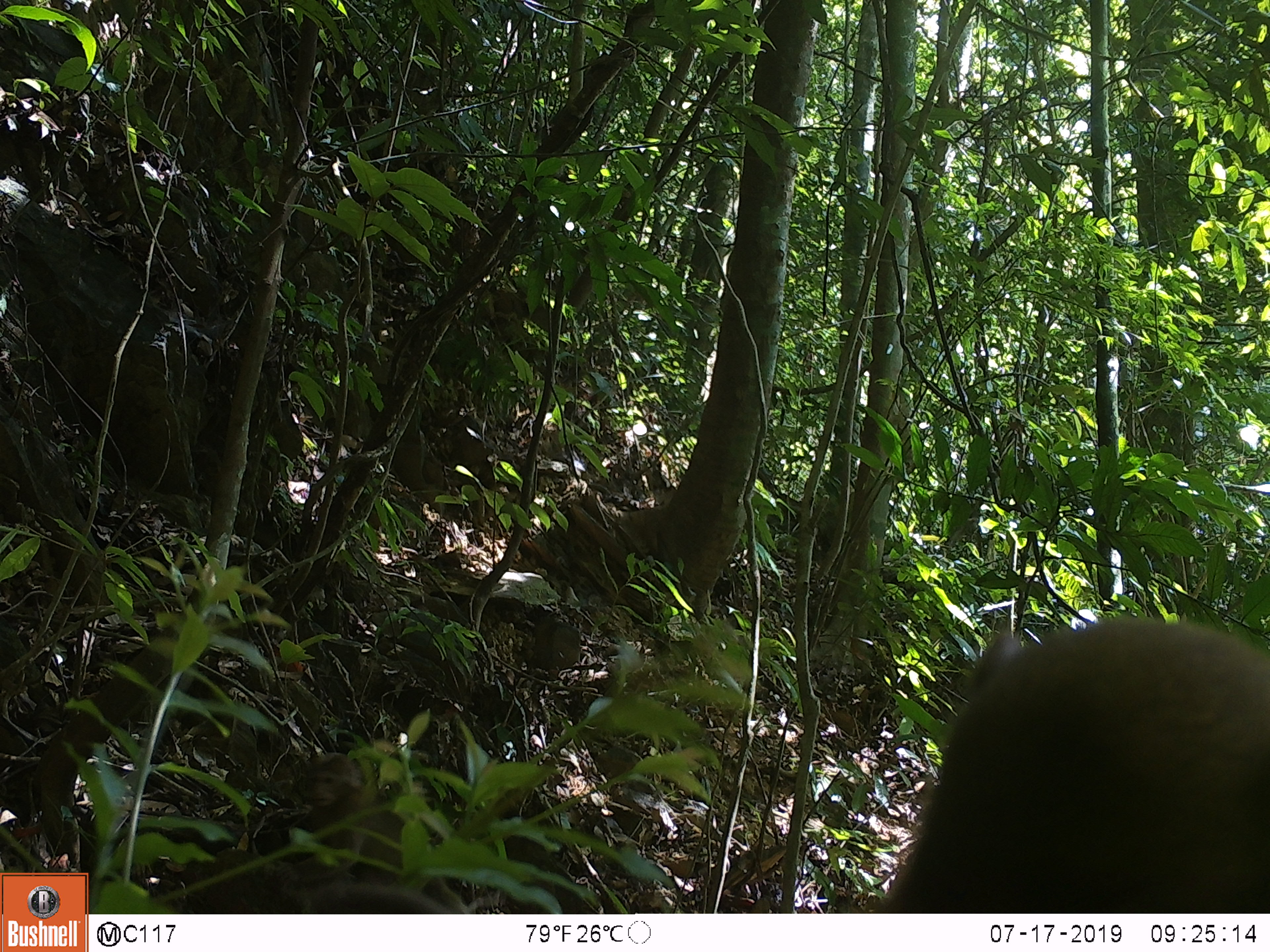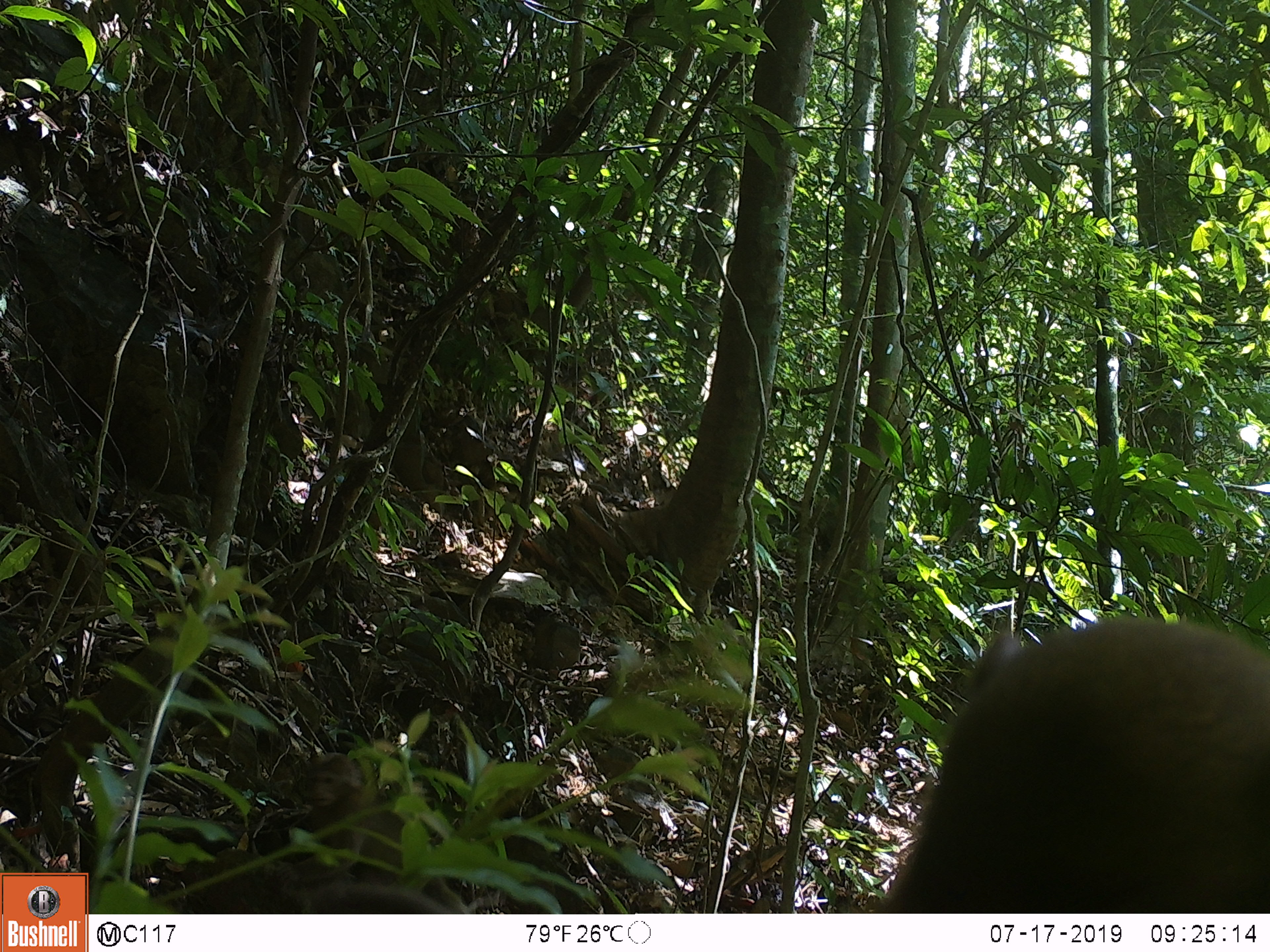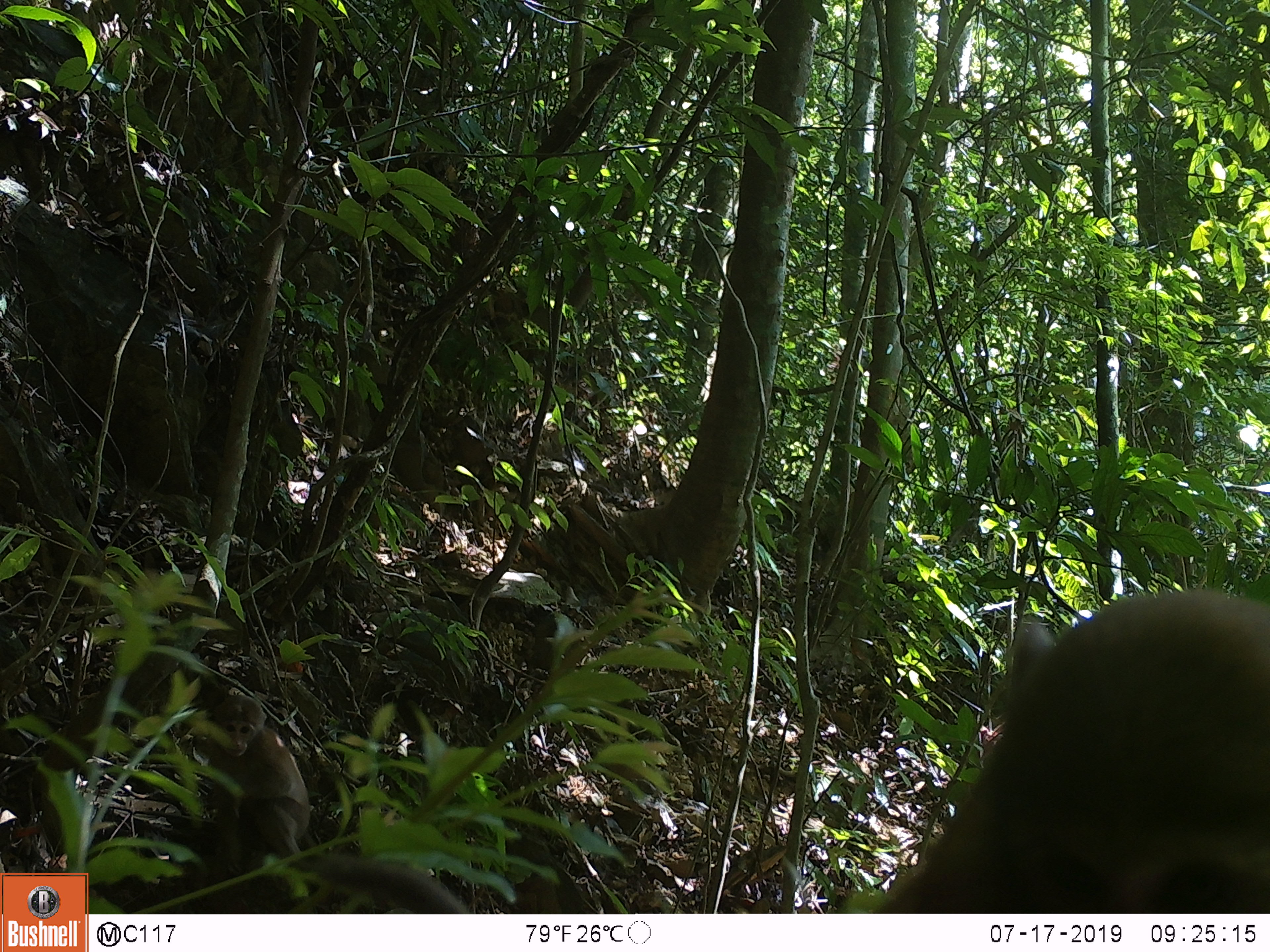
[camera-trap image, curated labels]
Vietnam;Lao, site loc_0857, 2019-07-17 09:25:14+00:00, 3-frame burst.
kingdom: Animalia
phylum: Chordata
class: Mammalia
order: Primates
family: Cercopithecidae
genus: Macaca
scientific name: Macaca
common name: macaque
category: macaque not stump tailed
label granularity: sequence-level